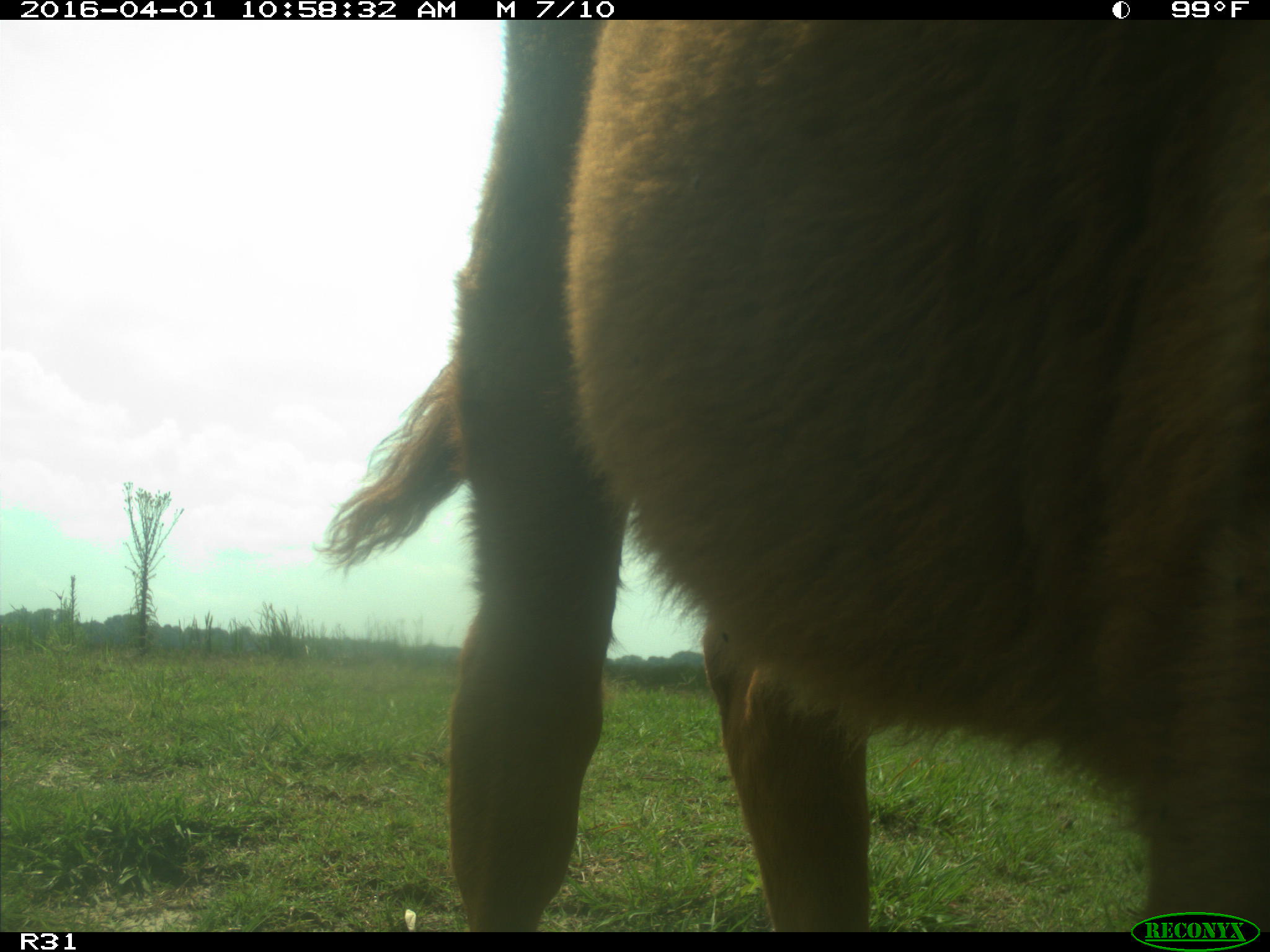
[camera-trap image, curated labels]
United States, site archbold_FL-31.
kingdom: Animalia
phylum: Chordata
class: Mammalia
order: Artiodactyla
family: Bovidae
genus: Bos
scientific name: Bos taurus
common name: domestic cow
Bos taurus (domestic cow).